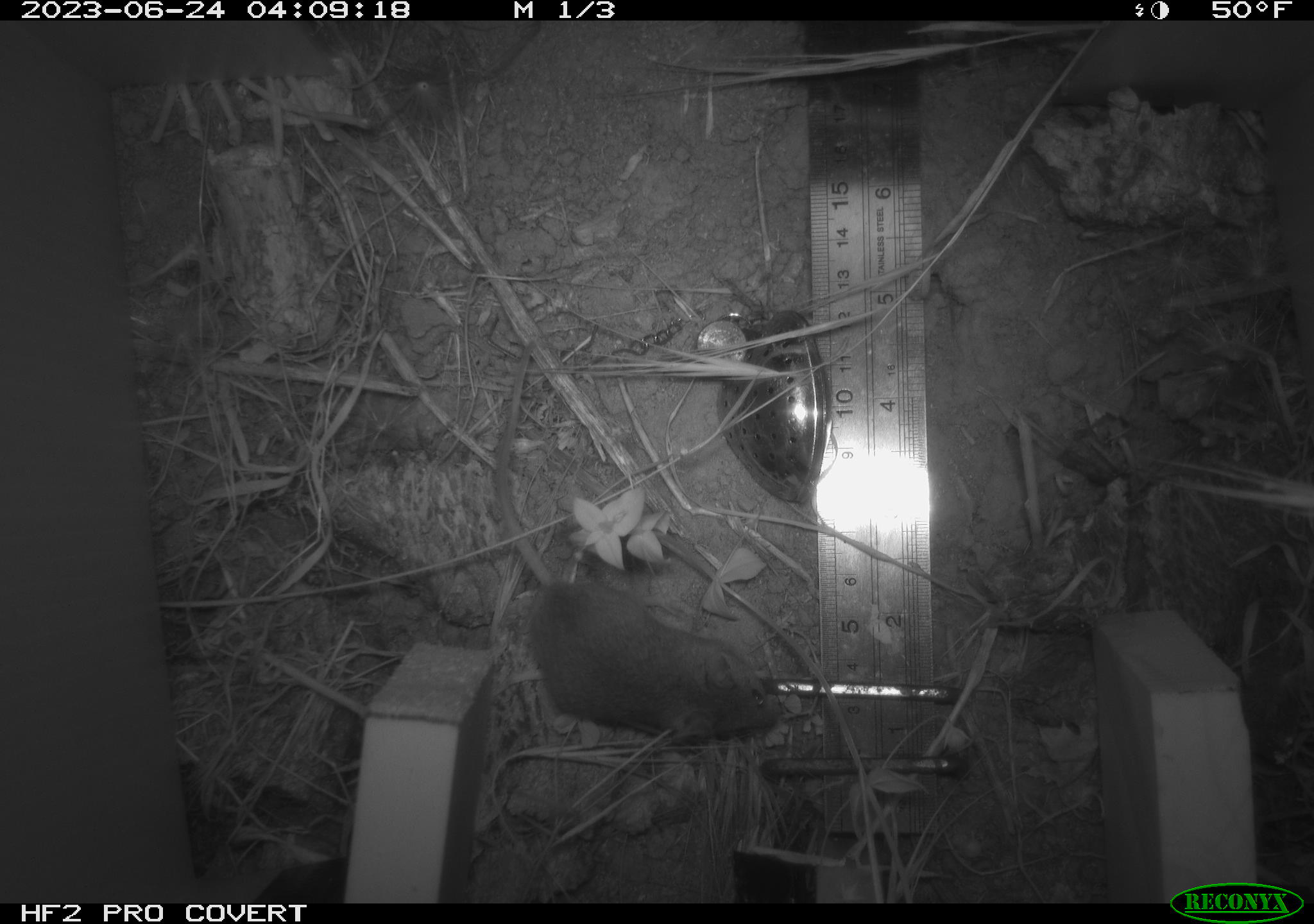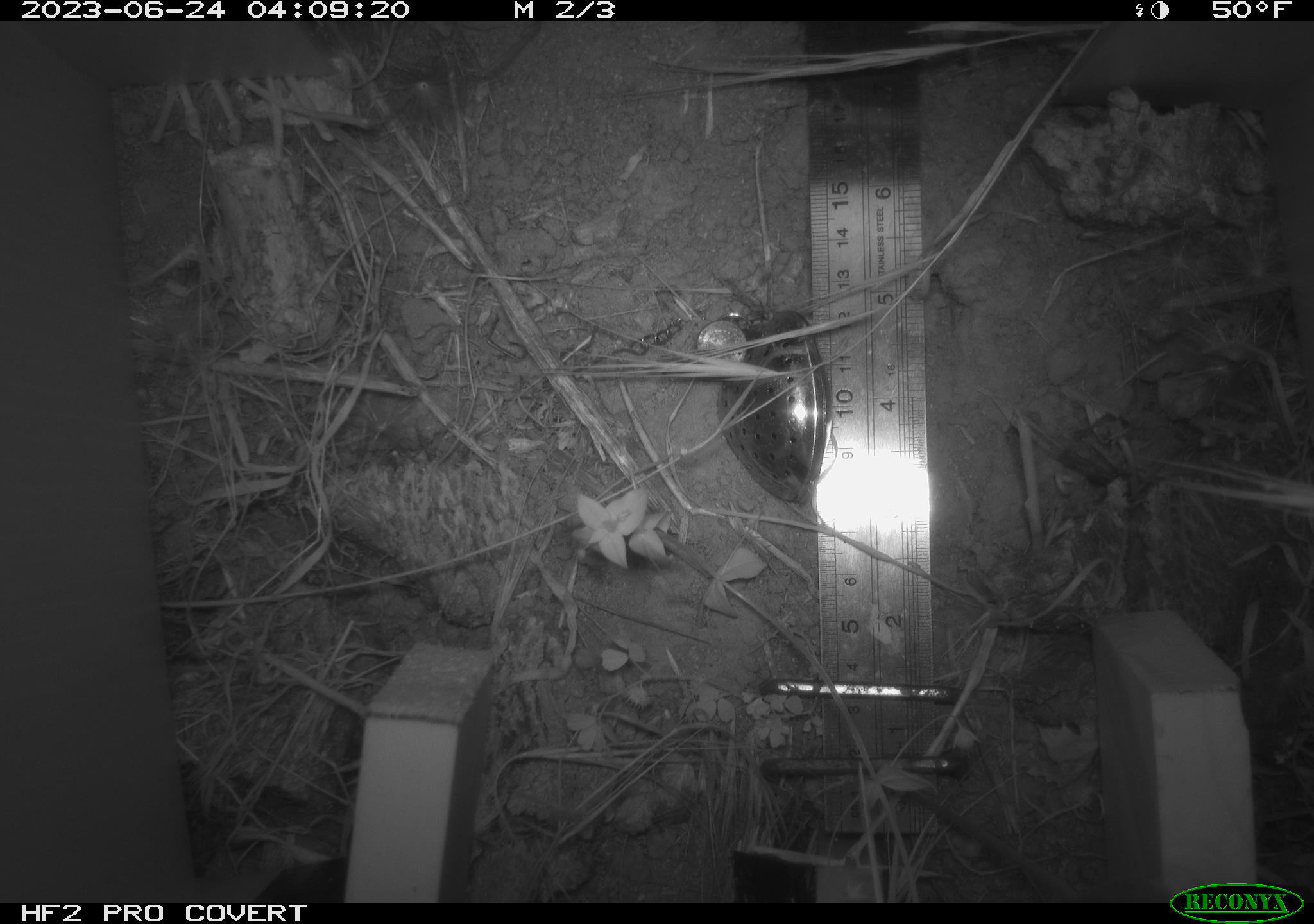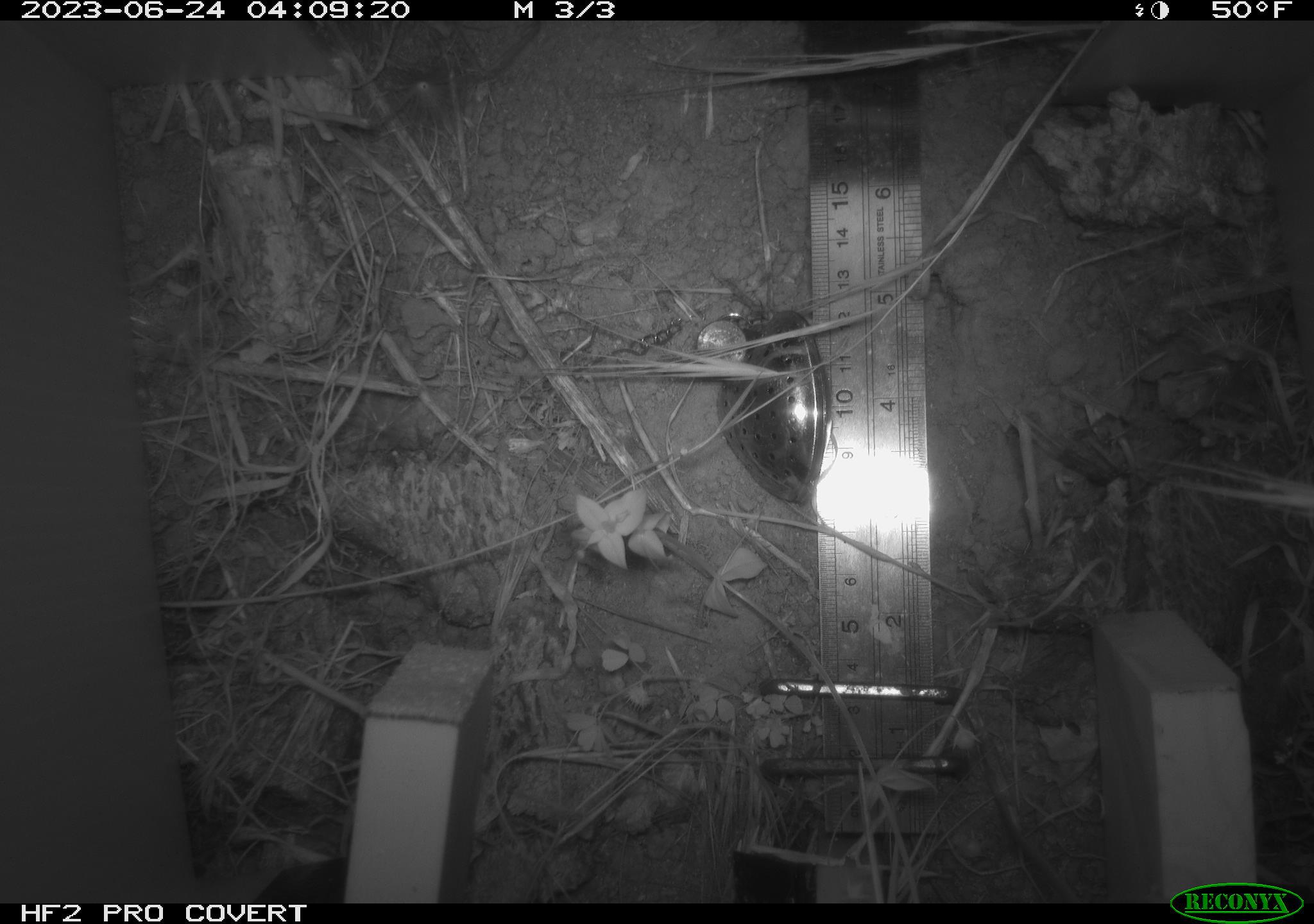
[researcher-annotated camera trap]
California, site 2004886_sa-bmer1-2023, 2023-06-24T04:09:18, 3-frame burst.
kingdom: Animalia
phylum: Chordata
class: Mammalia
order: Rodentia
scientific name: Rodentia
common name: mouse species